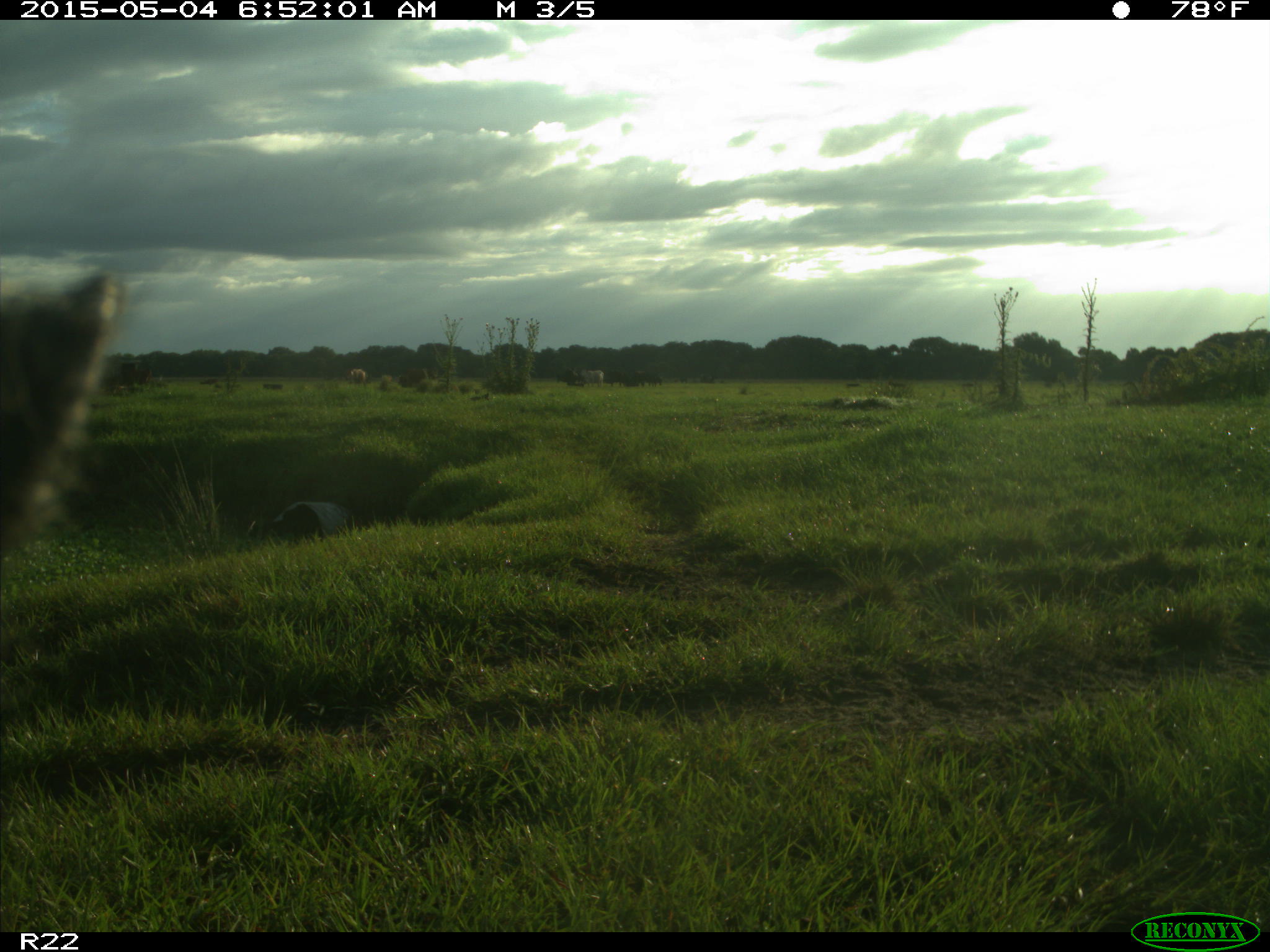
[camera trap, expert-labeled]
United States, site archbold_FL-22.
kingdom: Animalia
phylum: Chordata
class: Mammalia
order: Artiodactyla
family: Bovidae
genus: Bos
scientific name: Bos taurus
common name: domestic cow